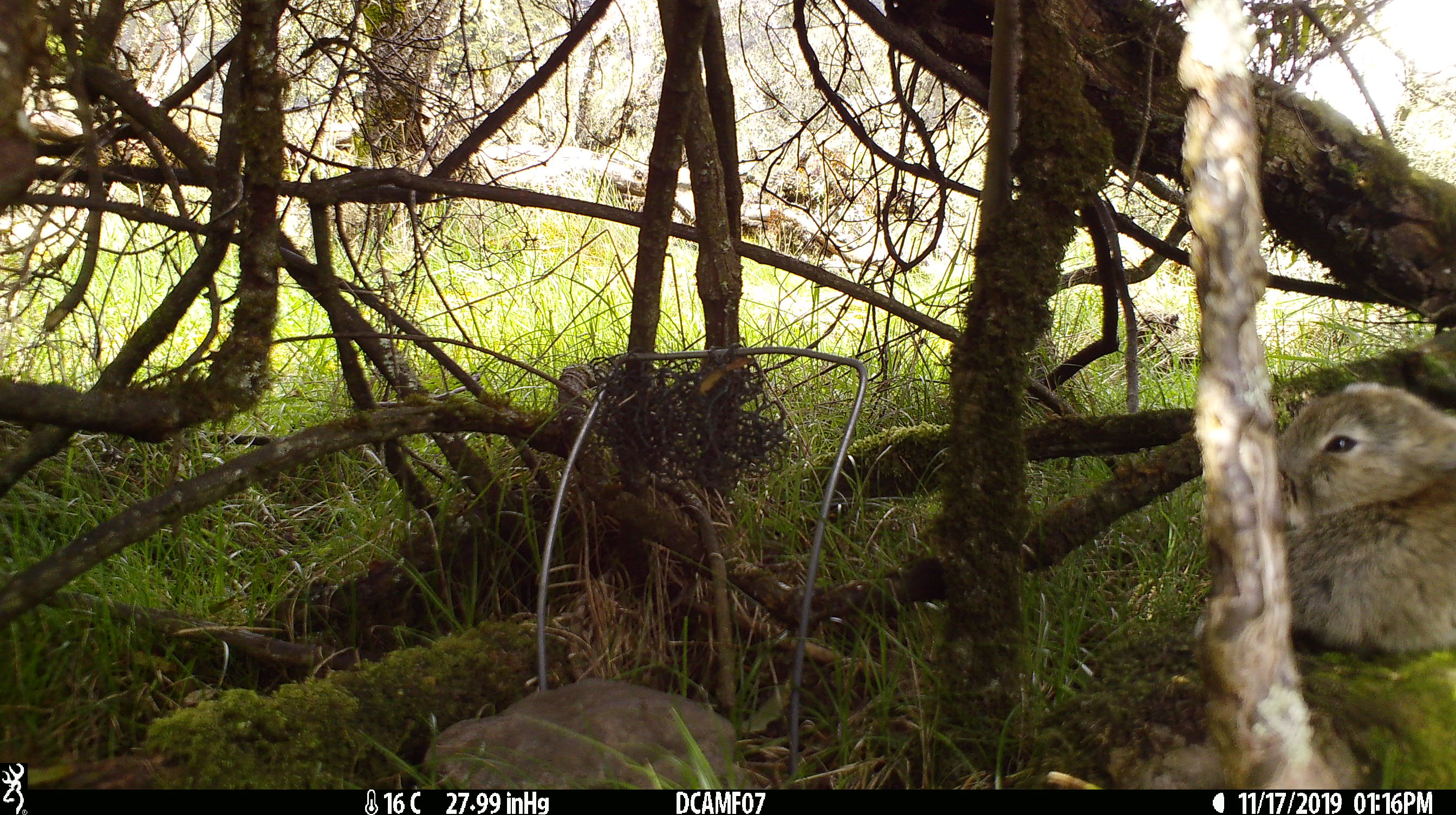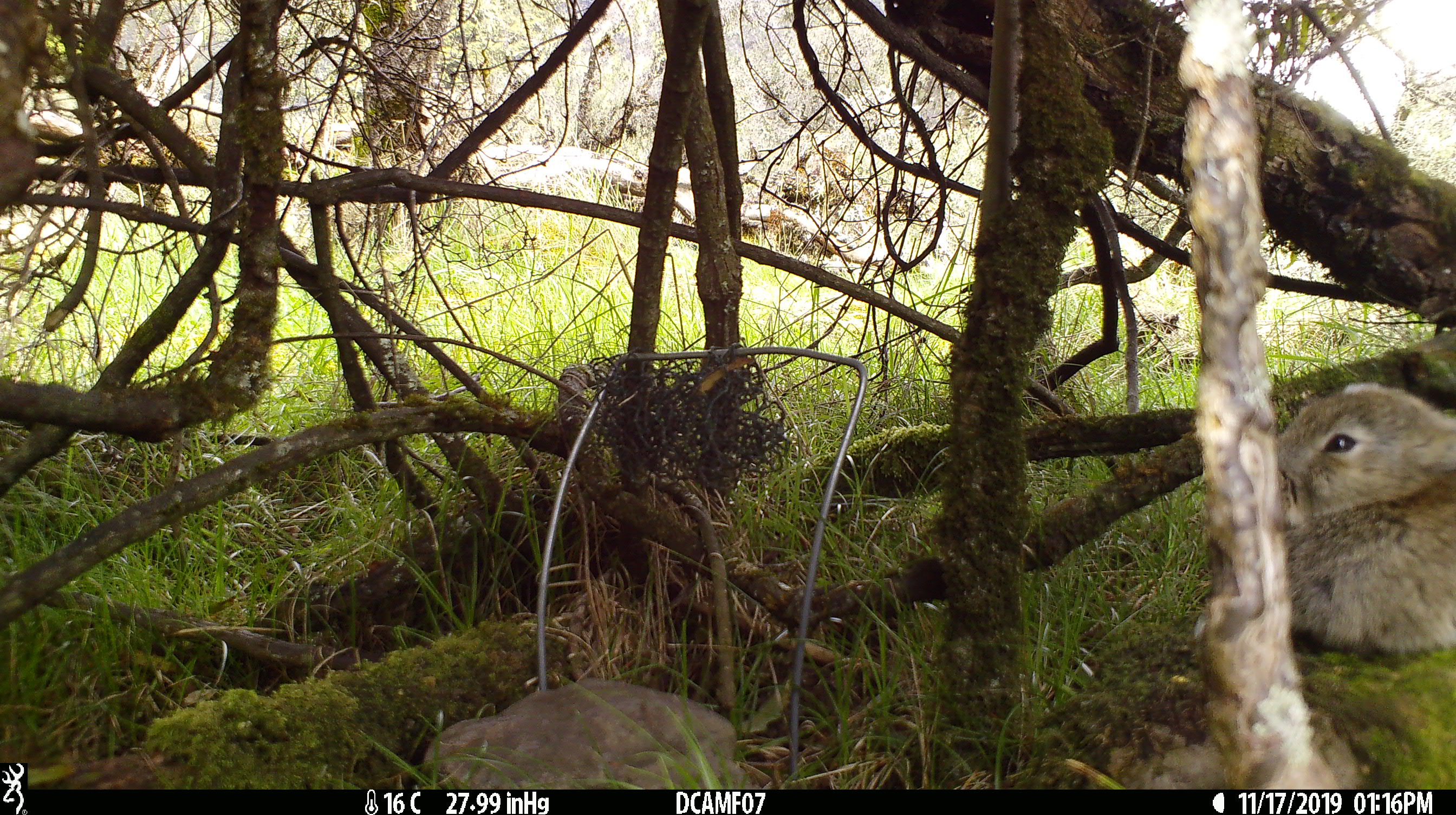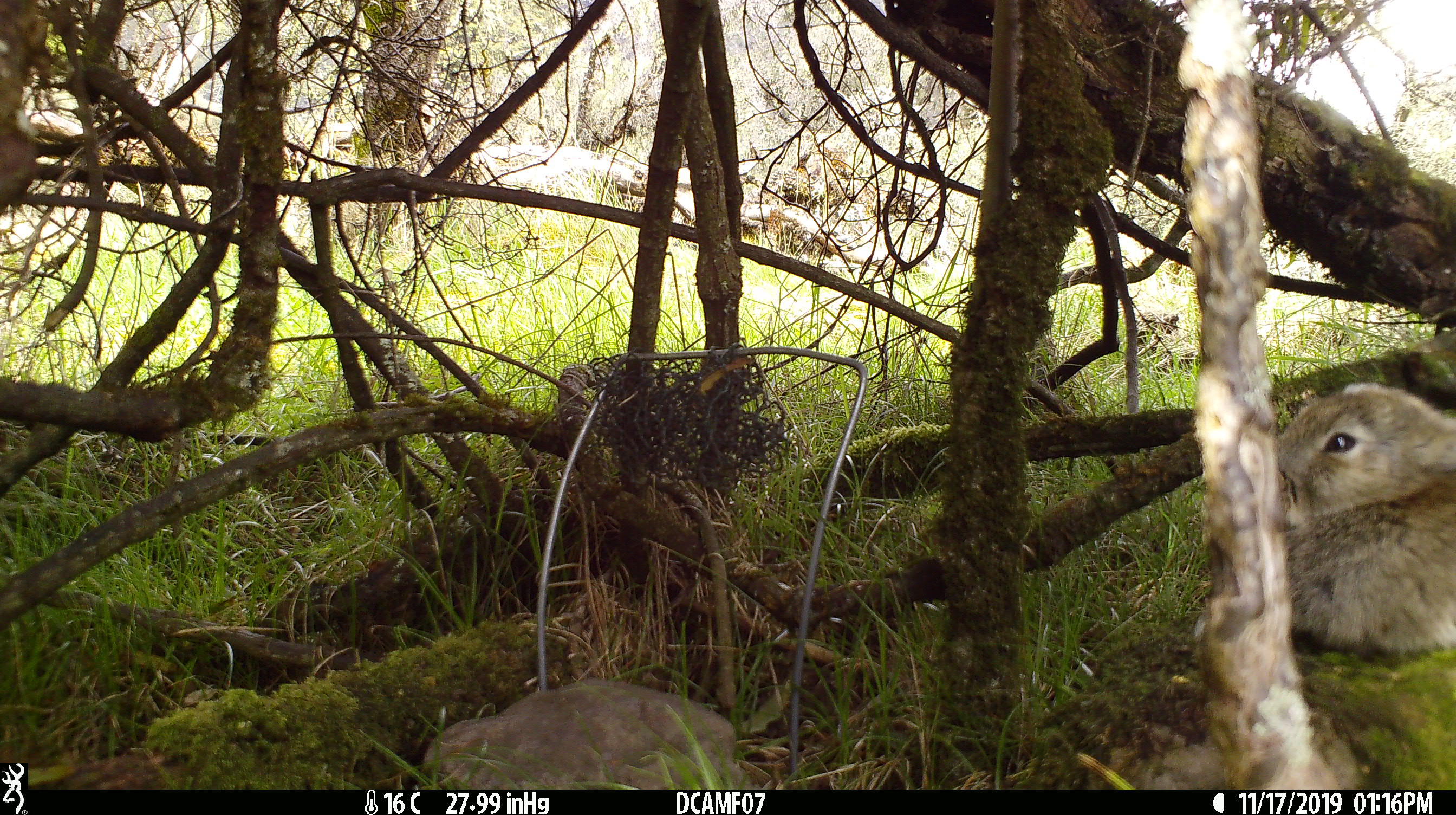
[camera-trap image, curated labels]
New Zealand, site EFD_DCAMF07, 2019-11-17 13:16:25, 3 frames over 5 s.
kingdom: Animalia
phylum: Chordata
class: Mammalia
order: Lagomorpha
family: Leporidae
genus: Oryctolagus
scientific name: Oryctolagus cuniculus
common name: european rabbit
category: rabbit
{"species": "rabbit (european rabbit) (Oryctolagus cuniculus)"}